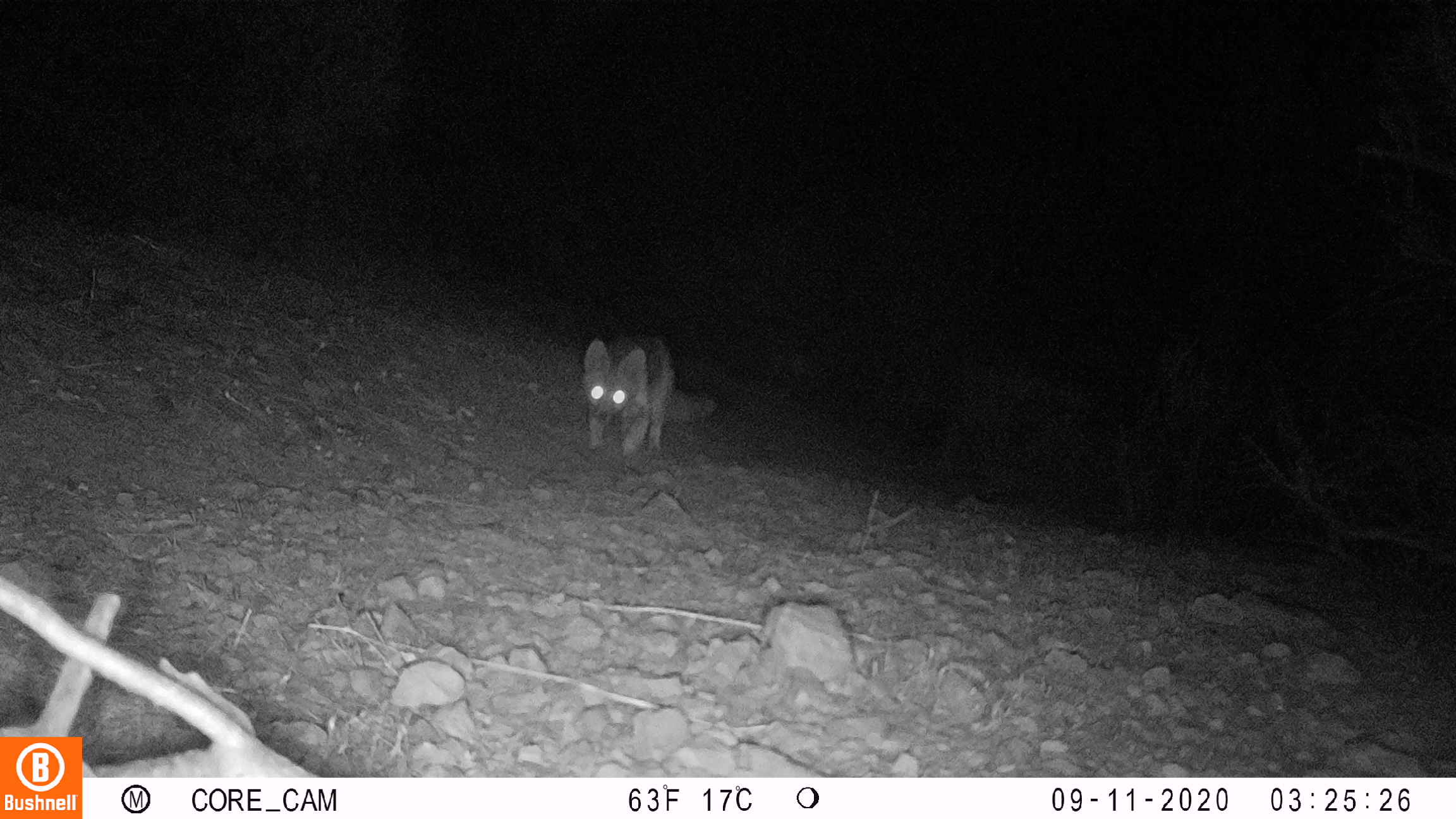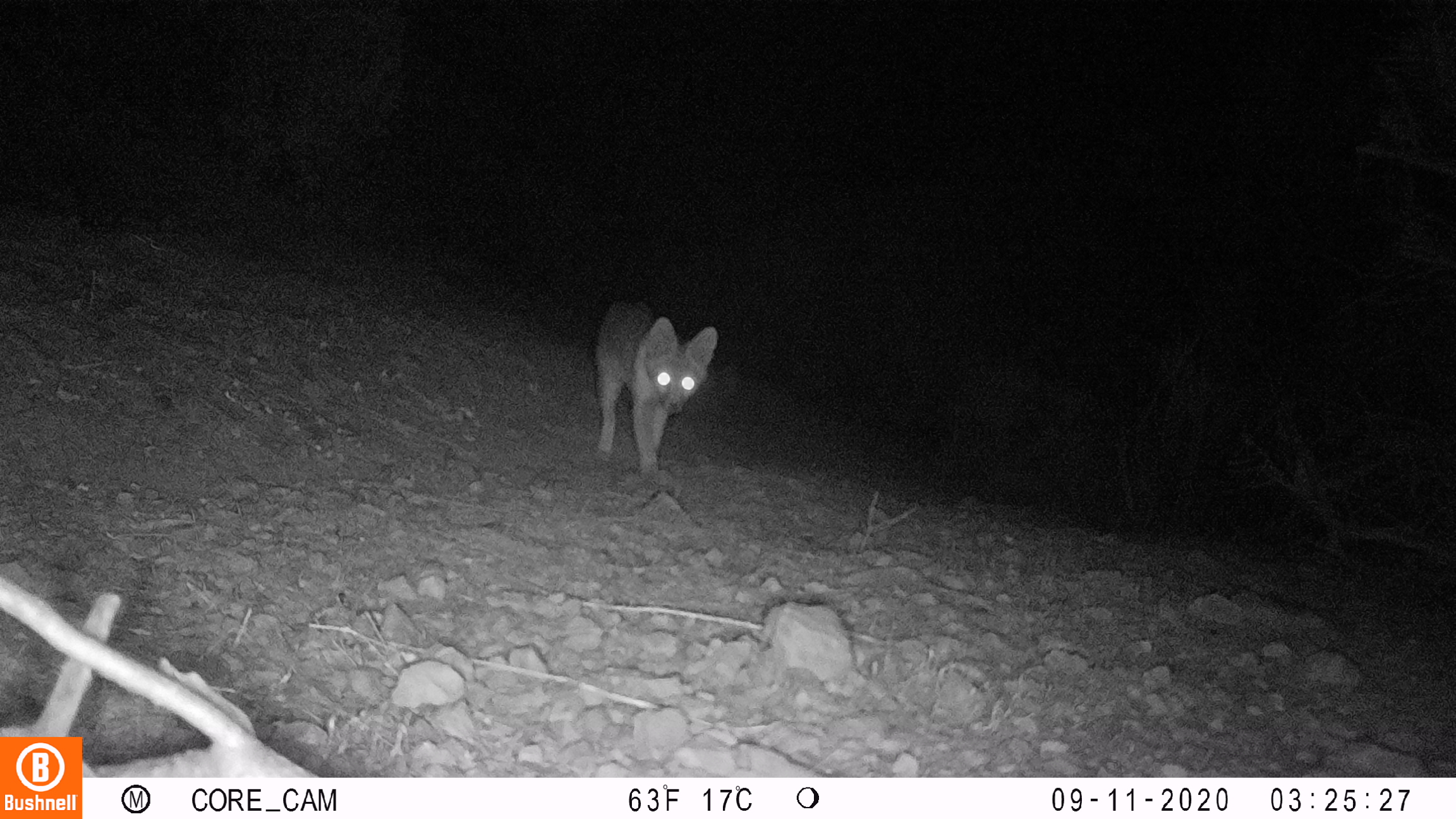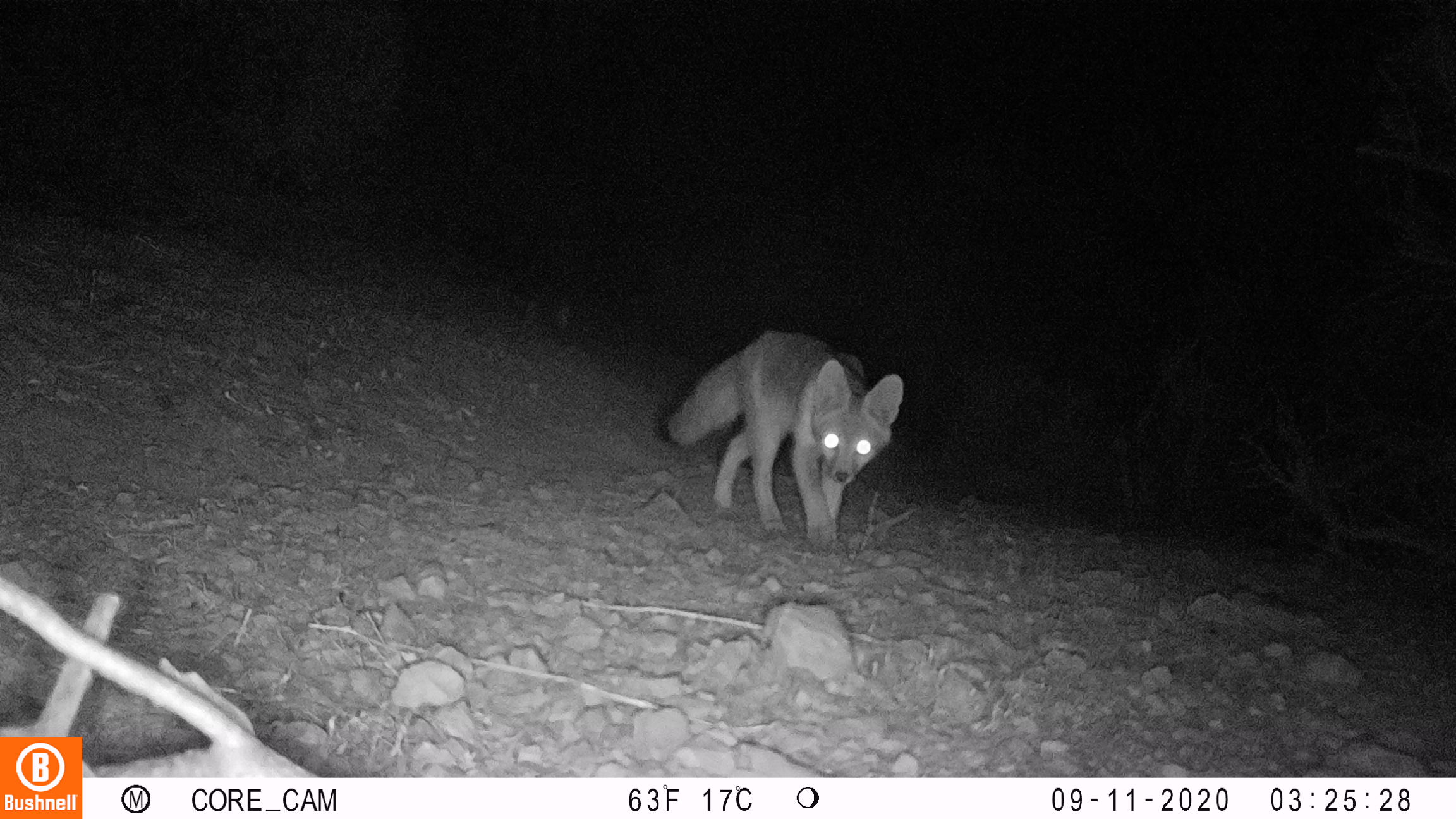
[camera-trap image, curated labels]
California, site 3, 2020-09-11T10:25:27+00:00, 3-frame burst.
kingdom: Animalia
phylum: Chordata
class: Mammalia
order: Carnivora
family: Canidae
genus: Urocyon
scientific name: Urocyon cinereoargenteus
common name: gray fox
Gray fox (Urocyon cinereoargenteus).